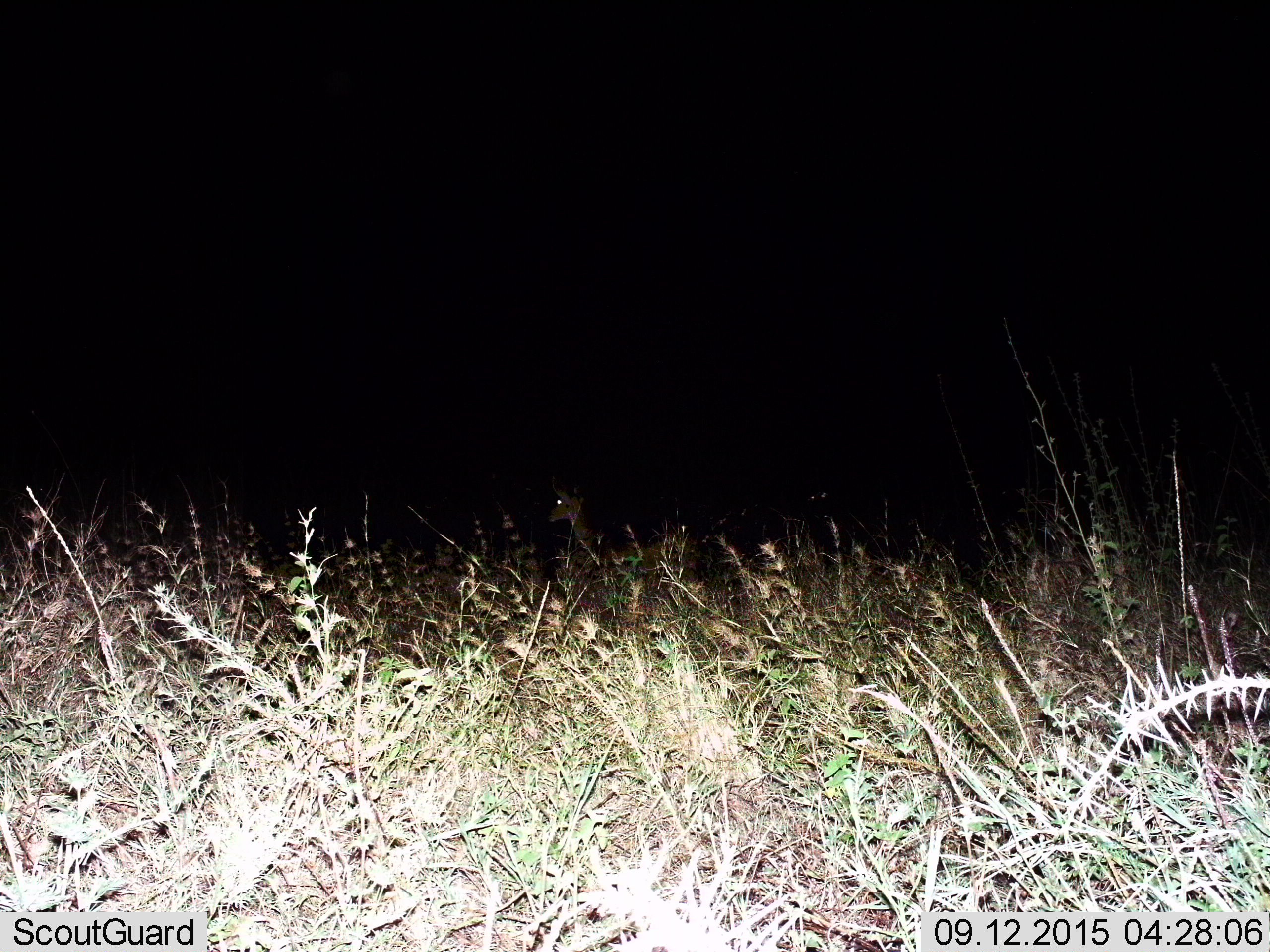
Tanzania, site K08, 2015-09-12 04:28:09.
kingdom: Animalia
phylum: Chordata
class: Mammalia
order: Artiodactyla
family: Bovidae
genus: Redunca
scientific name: Redunca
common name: reedbuck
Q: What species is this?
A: Reedbuck (Redunca).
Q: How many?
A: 1.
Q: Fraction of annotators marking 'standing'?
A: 100%.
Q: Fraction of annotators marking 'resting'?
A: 0%.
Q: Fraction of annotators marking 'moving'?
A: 0%.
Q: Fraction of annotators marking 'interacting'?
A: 0%.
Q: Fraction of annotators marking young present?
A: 0%.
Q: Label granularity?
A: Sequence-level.